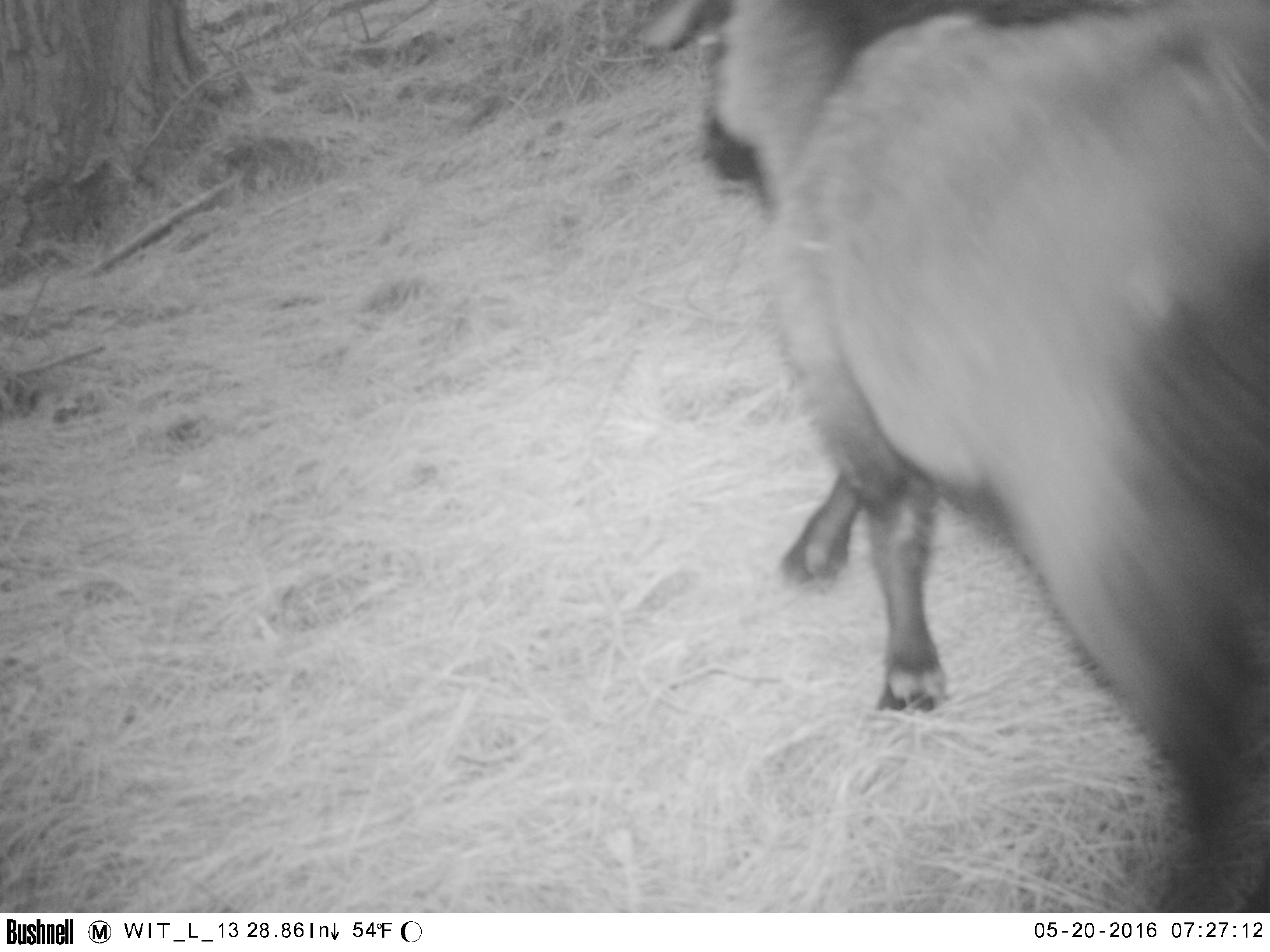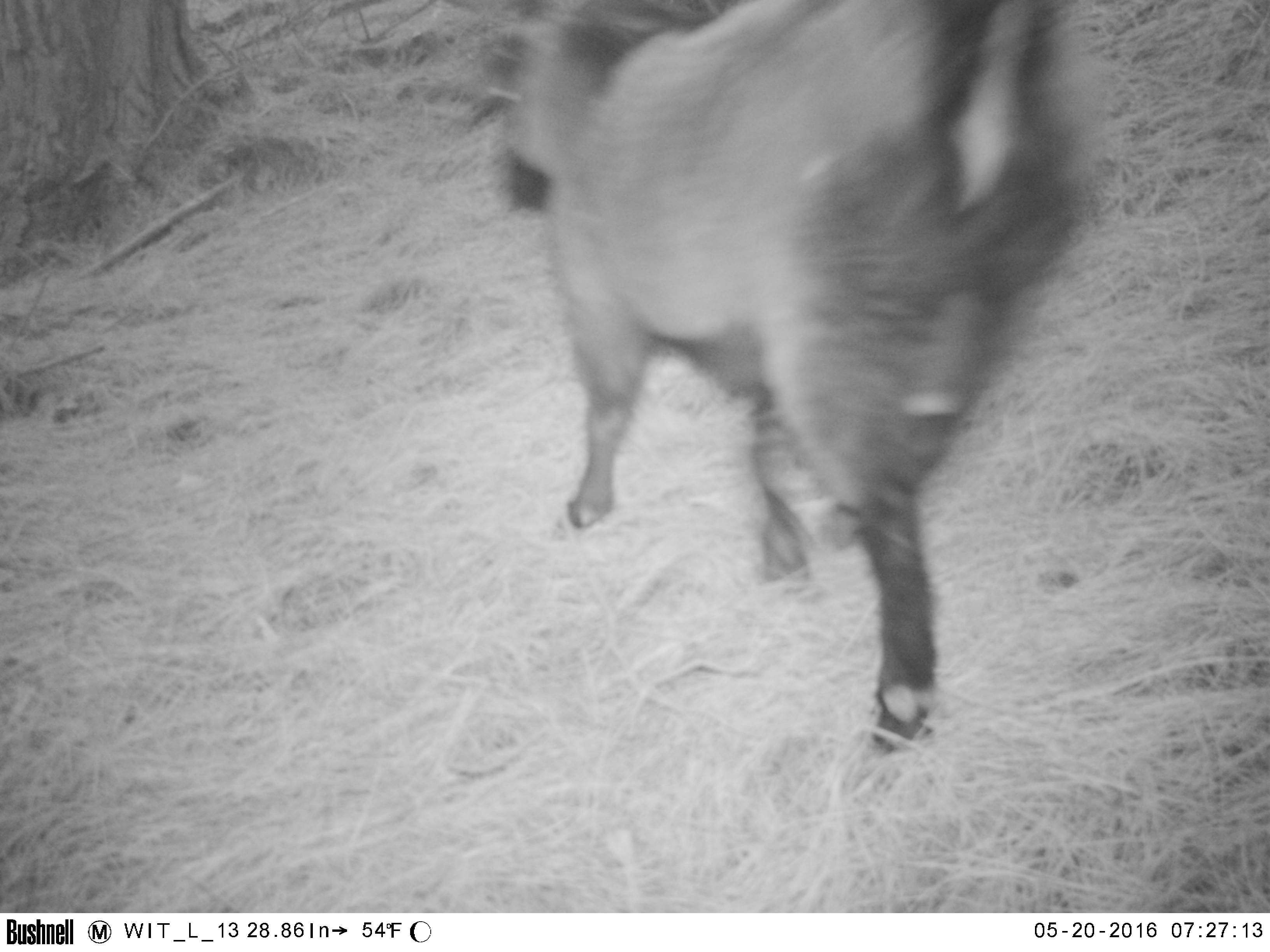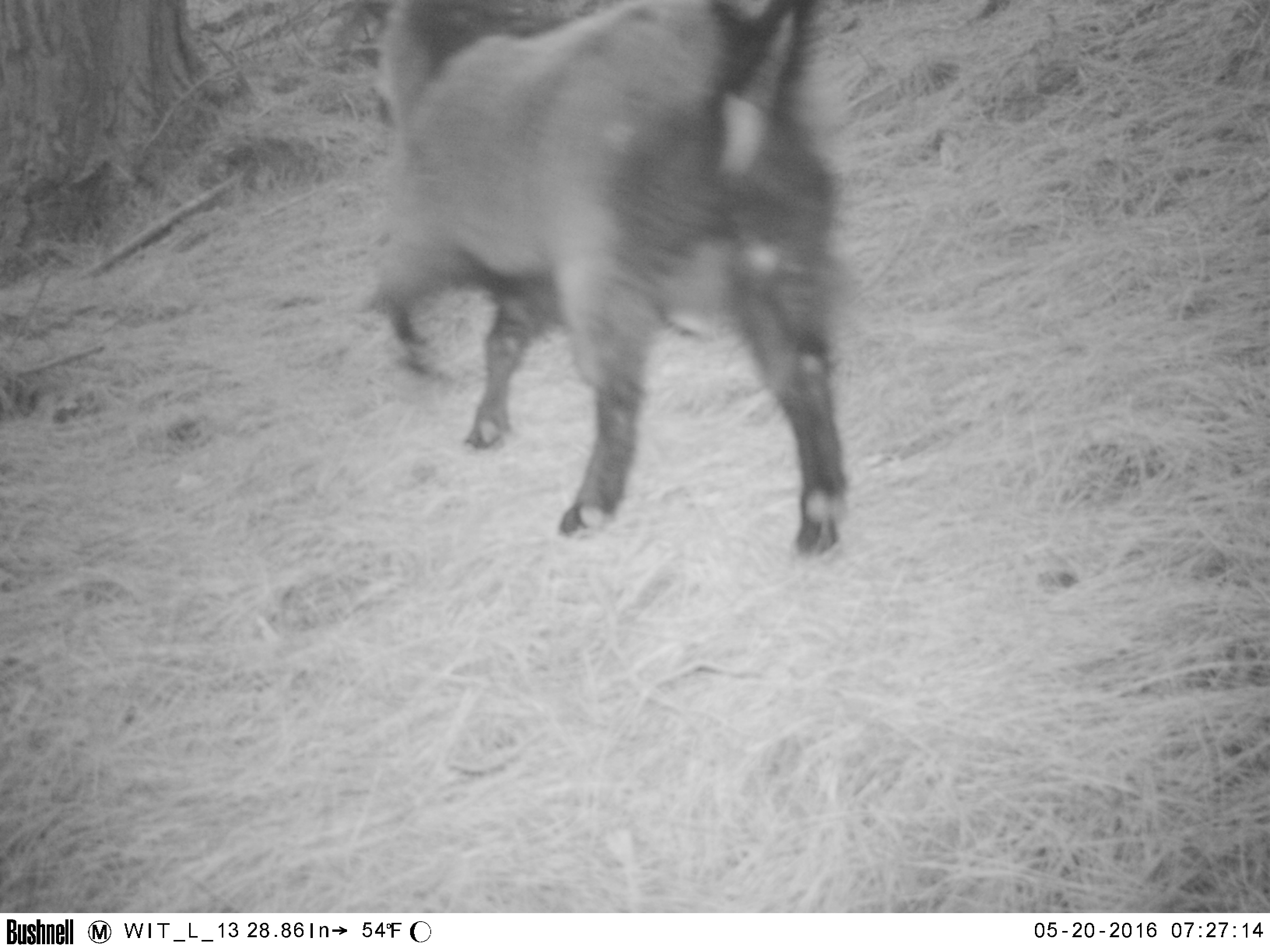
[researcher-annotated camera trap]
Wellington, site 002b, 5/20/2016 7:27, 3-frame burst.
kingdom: Animalia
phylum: Chordata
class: Mammalia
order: Artiodactyla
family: Bovidae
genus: Capra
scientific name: Capra hircus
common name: goat